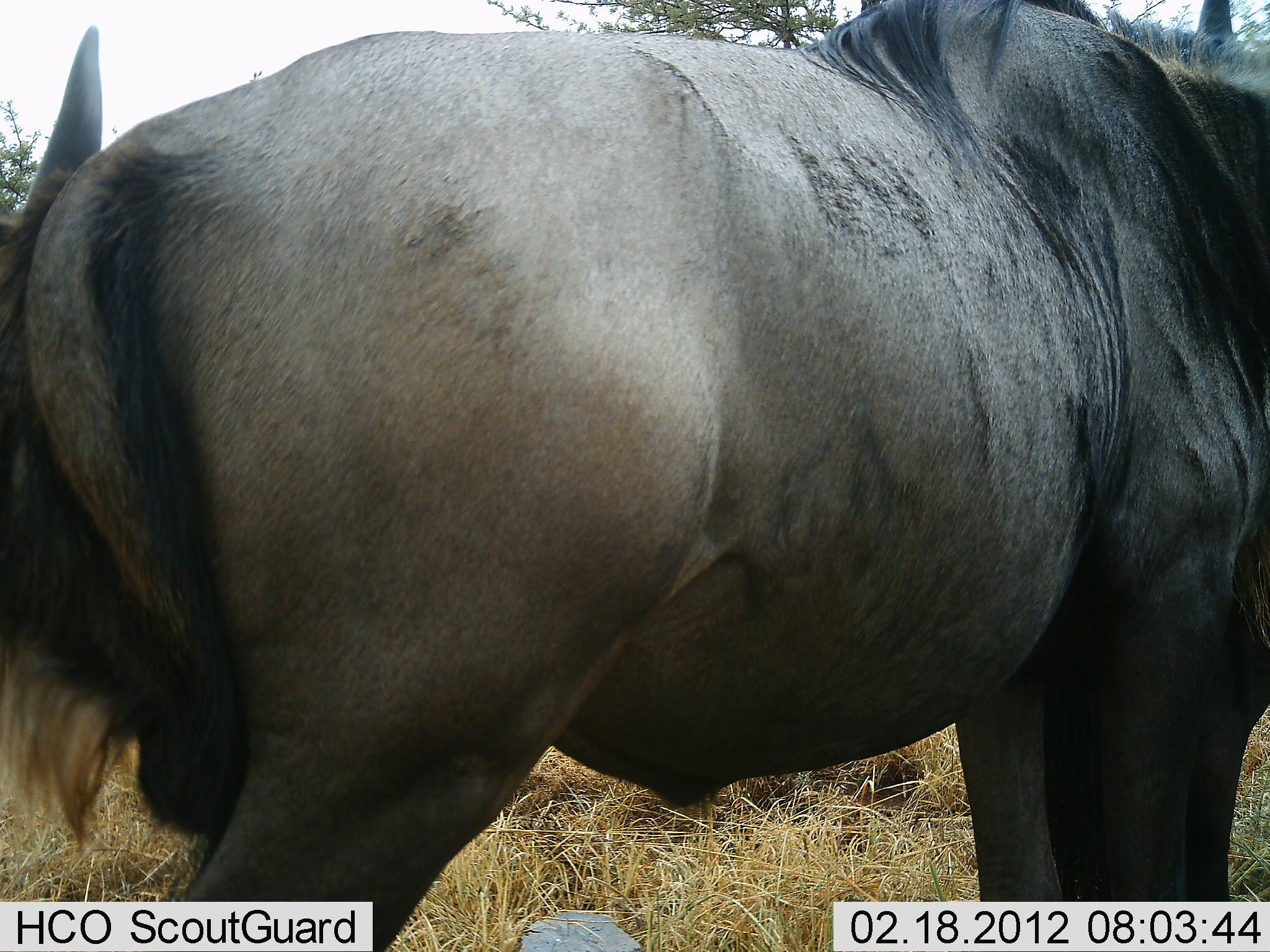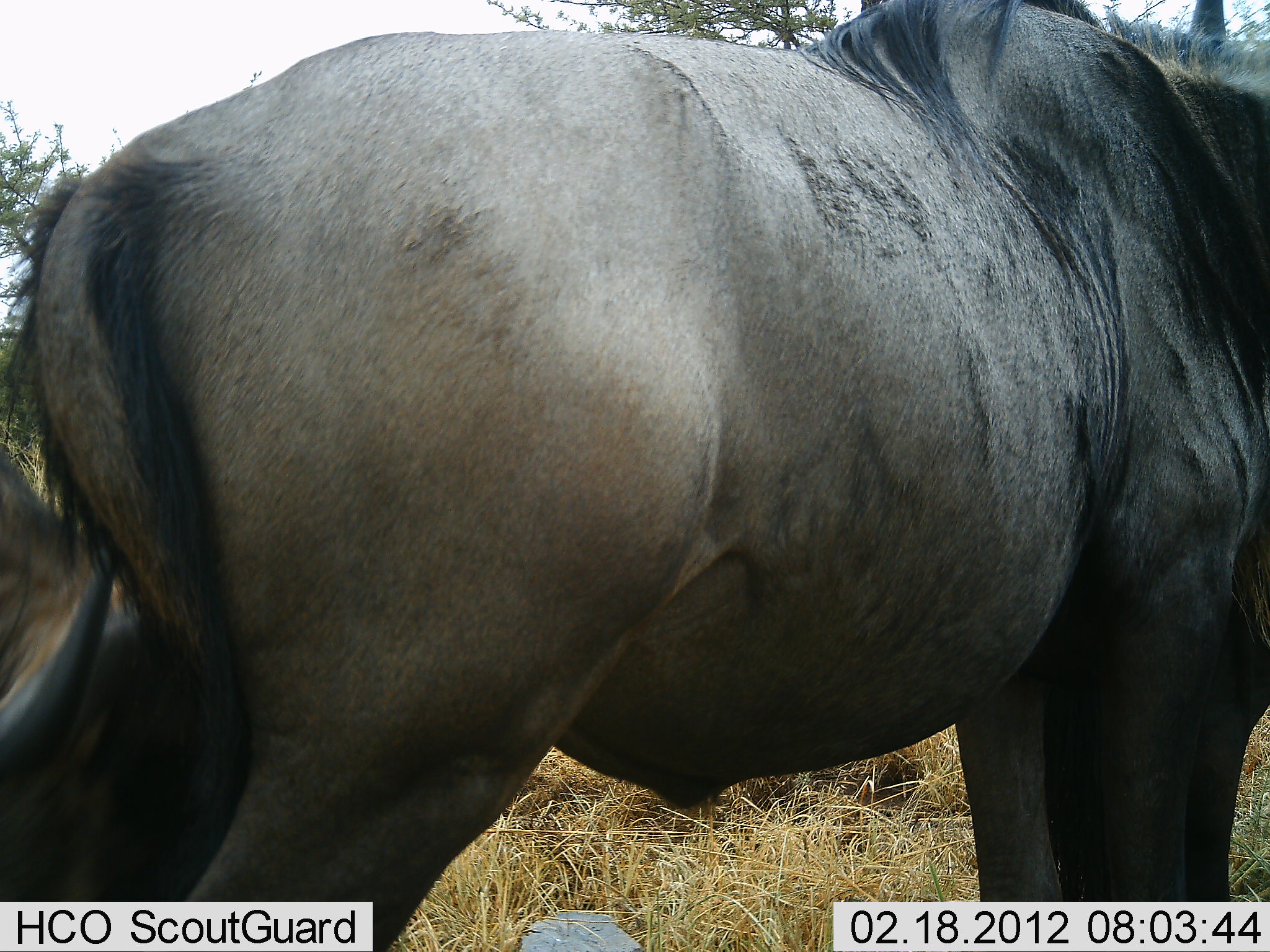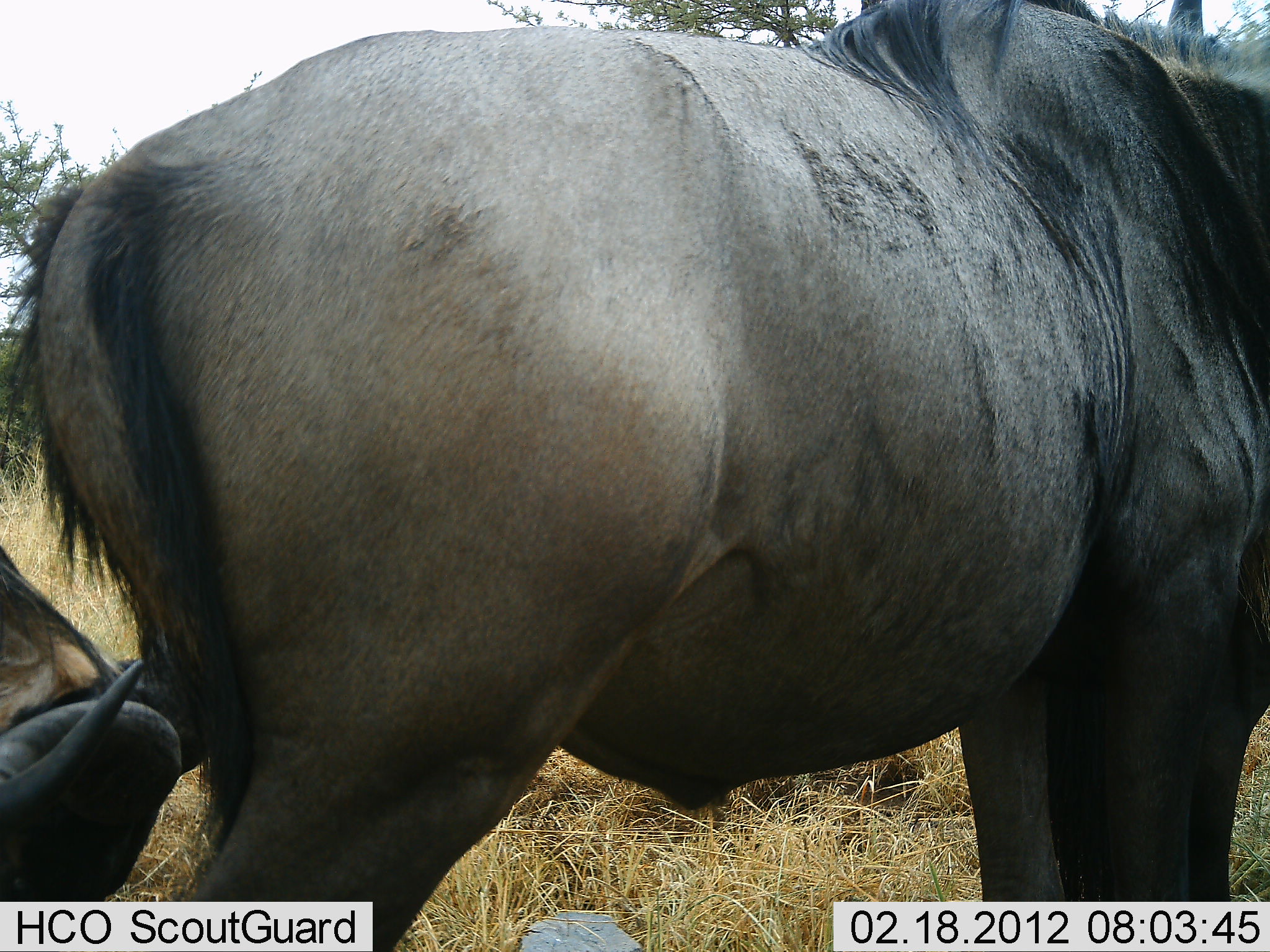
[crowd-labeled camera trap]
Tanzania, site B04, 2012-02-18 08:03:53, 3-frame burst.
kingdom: Animalia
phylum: Chordata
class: Mammalia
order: Artiodactyla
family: Bovidae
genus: Connochaetes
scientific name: Connochaetes taurinus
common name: blue wildebeest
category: wildebeest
Wildebeest (blue wildebeest) (Connochaetes taurinus), count 2. Behavior (volunteer vote fractions): standing 86%, resting 0%, moving 0%, interacting 43%. Young present (vote fraction): 0%. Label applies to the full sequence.